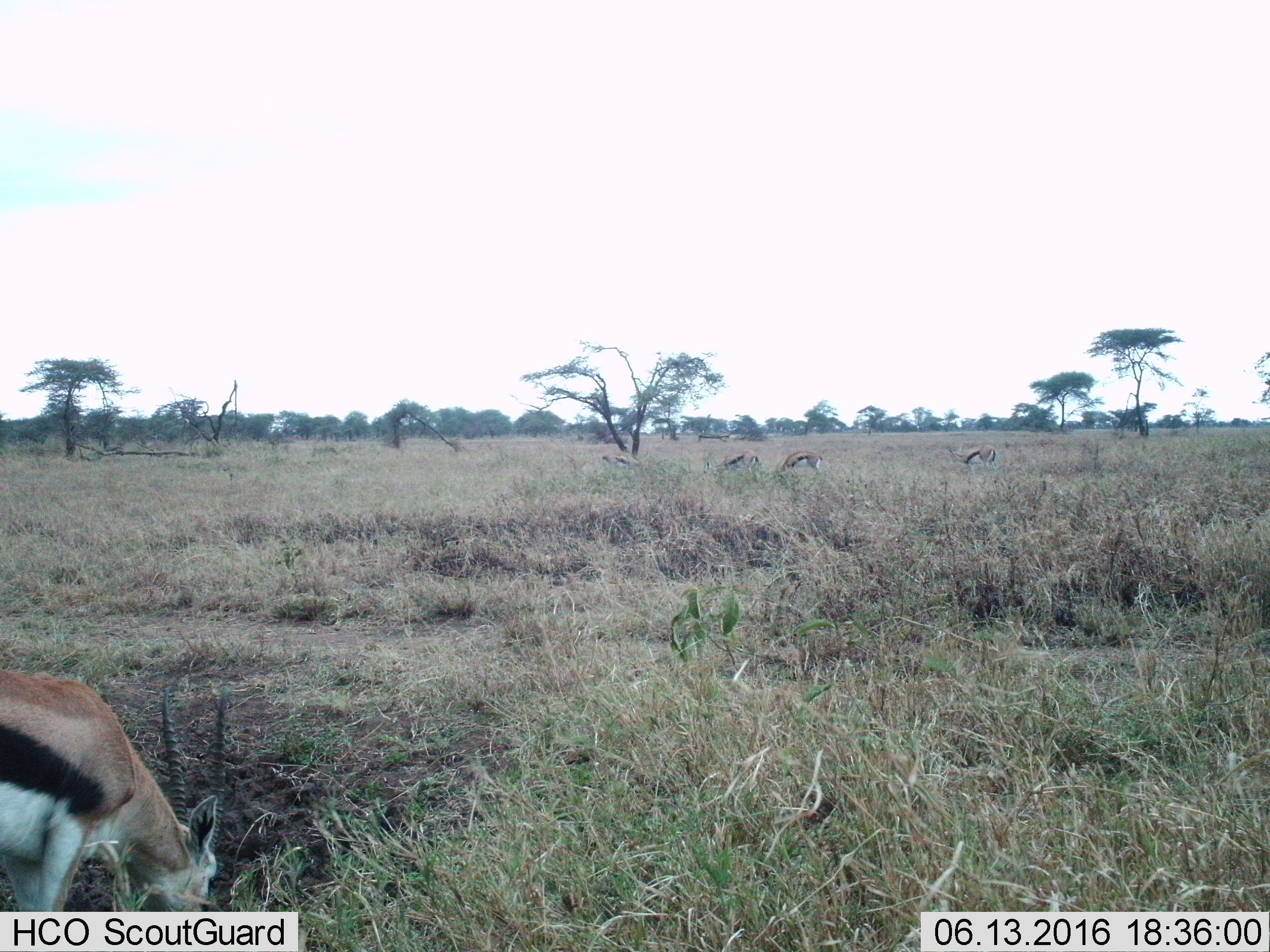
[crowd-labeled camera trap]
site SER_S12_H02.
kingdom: Animalia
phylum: Chordata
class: Mammalia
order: Artiodactyla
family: Bovidae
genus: Eudorcas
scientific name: Eudorcas thomsonii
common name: thomson's gazelle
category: gazellethomsons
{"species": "gazellethomsons (thomson's gazelle) (Eudorcas thomsonii)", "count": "5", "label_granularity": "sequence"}